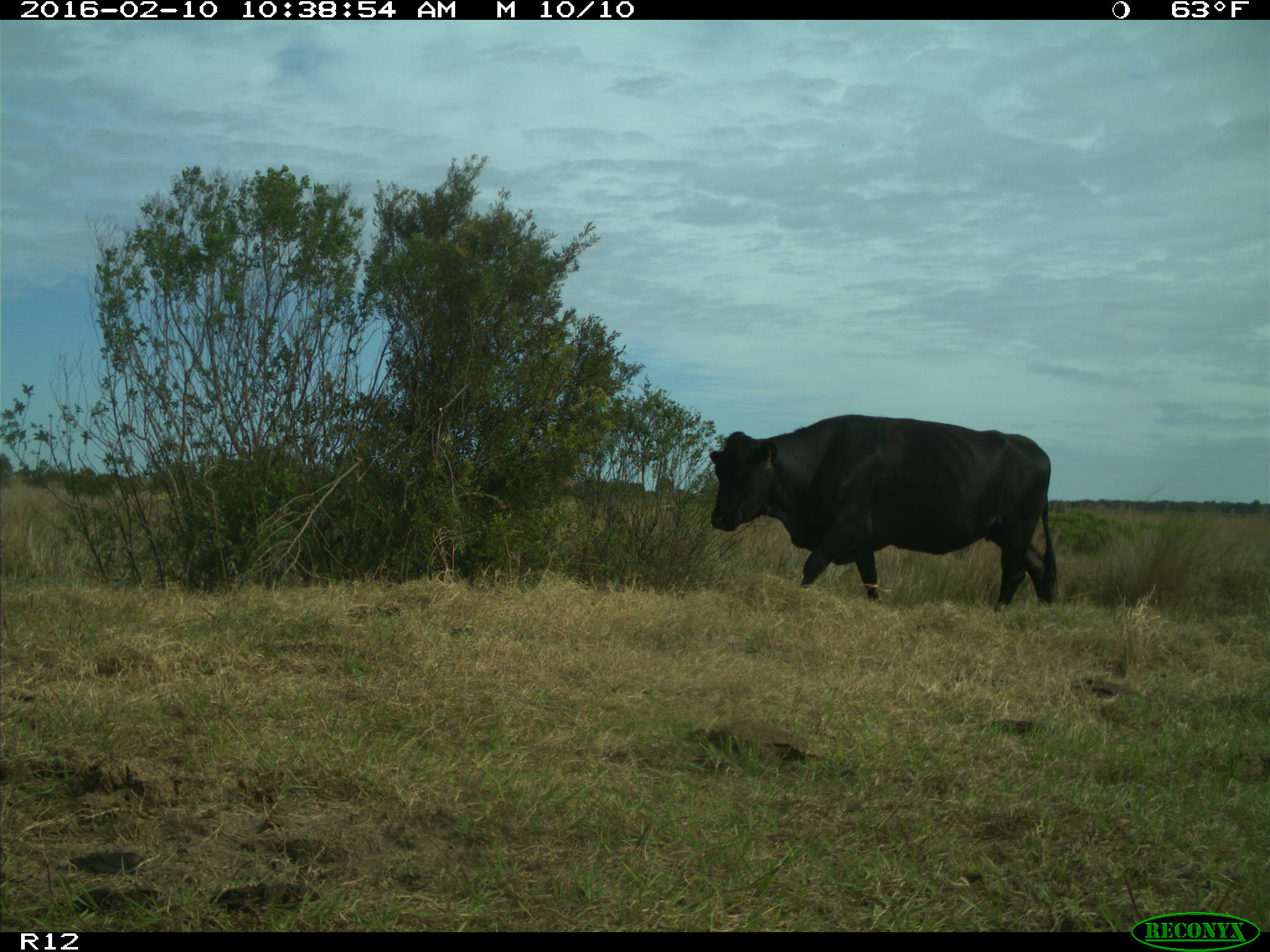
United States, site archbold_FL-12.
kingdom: Animalia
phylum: Chordata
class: Mammalia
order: Artiodactyla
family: Bovidae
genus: Bos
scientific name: Bos taurus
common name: domestic cow